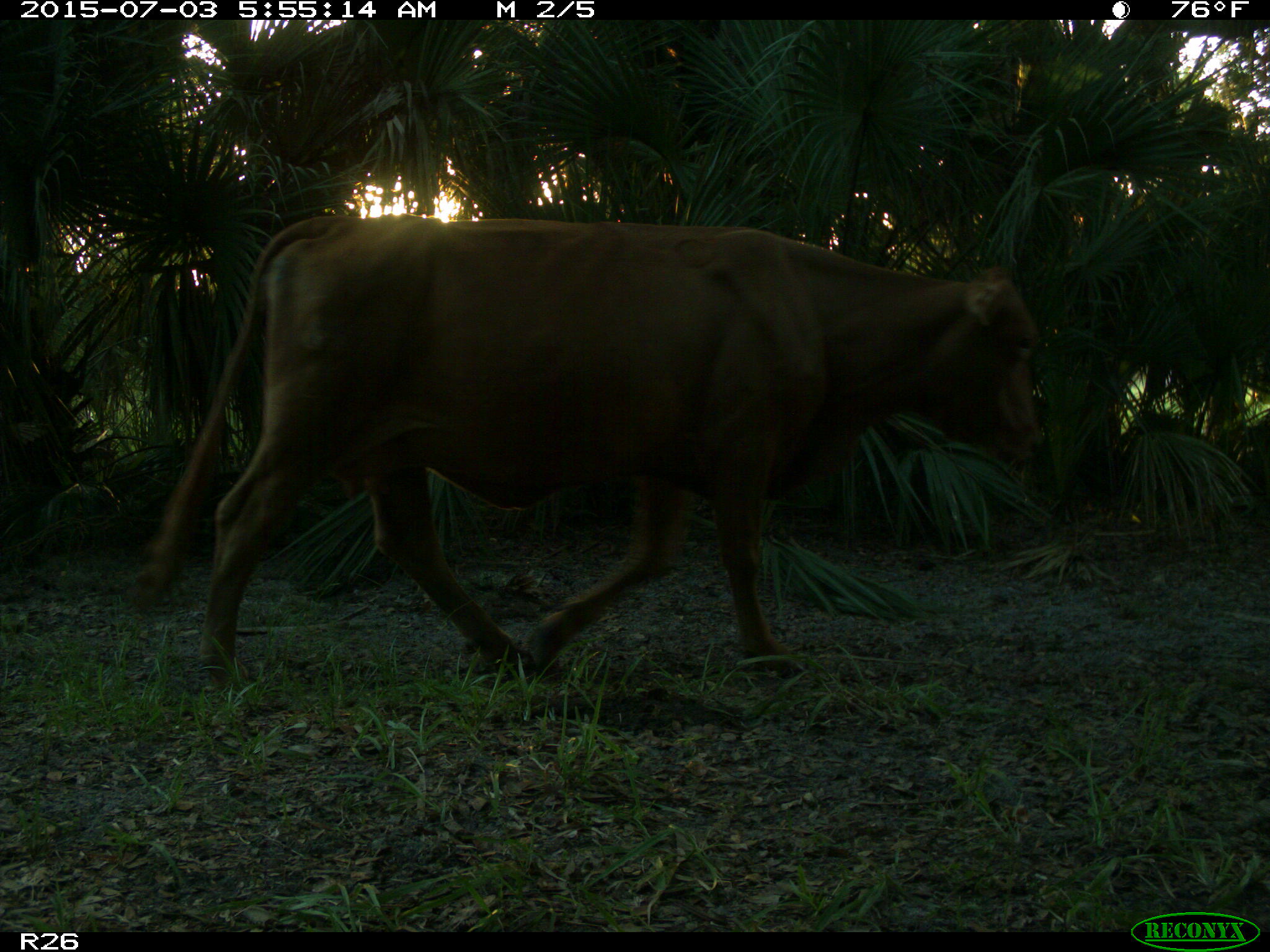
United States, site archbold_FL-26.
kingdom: Animalia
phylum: Chordata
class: Mammalia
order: Artiodactyla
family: Bovidae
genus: Bos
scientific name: Bos taurus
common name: domestic cow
Bos taurus (domestic cow).